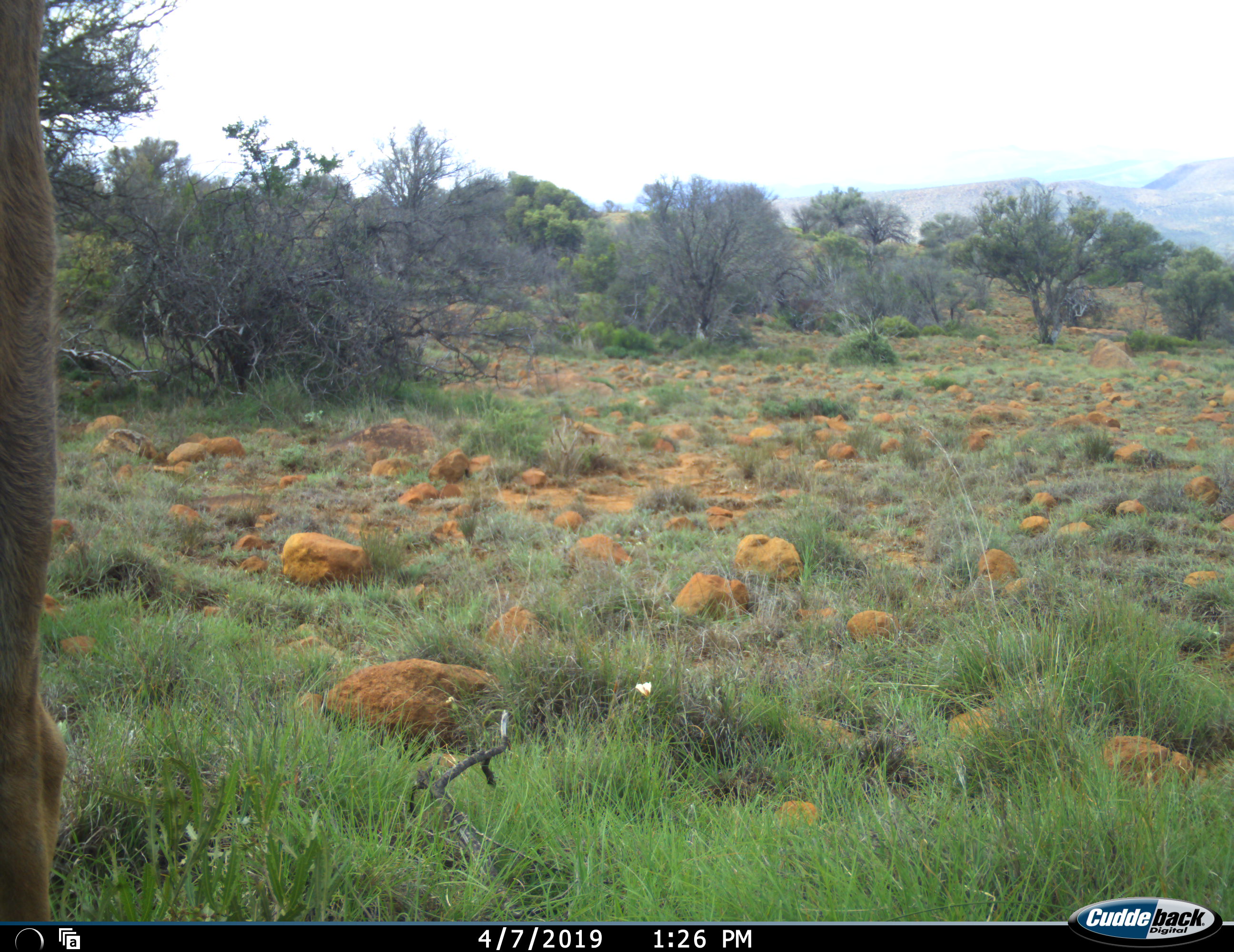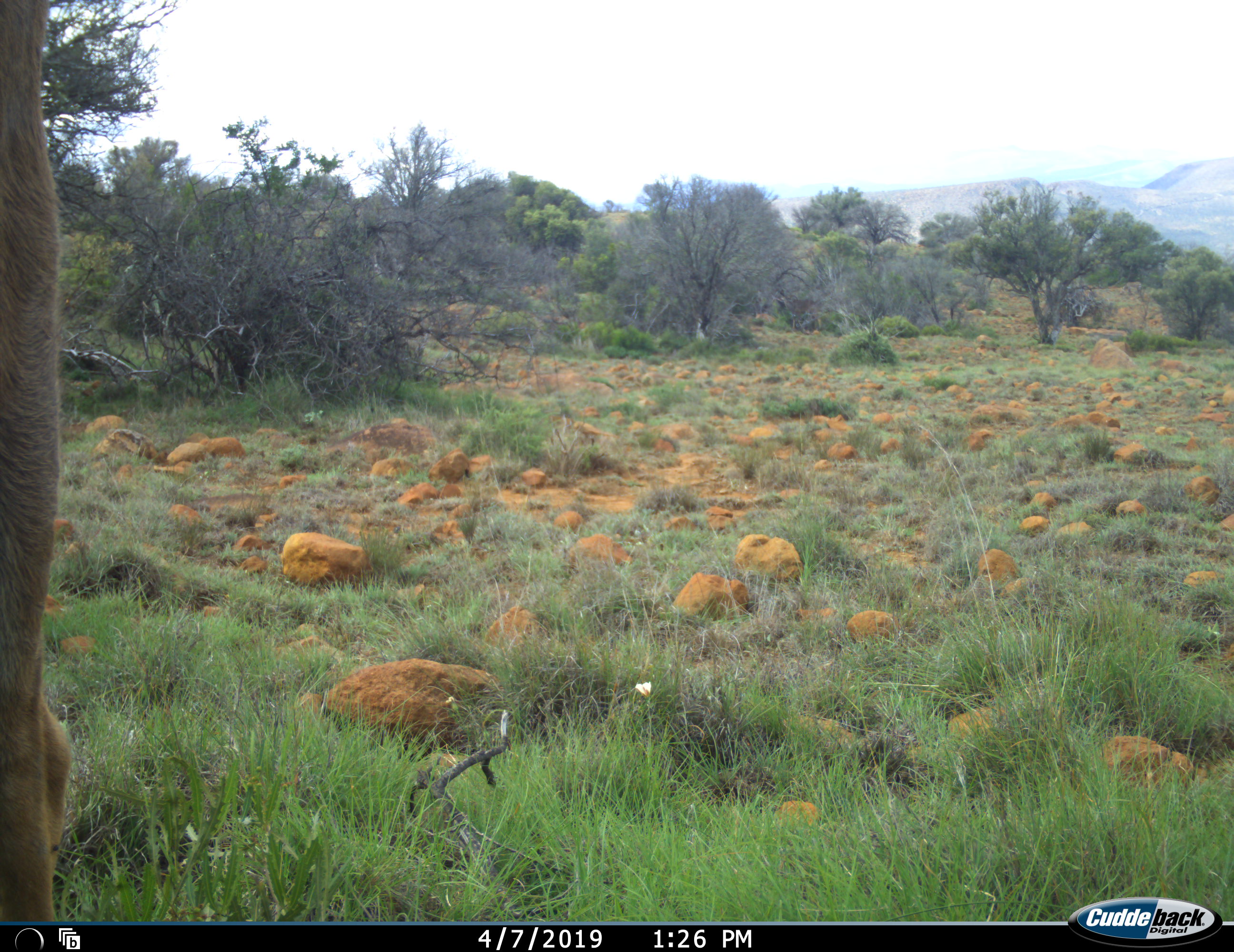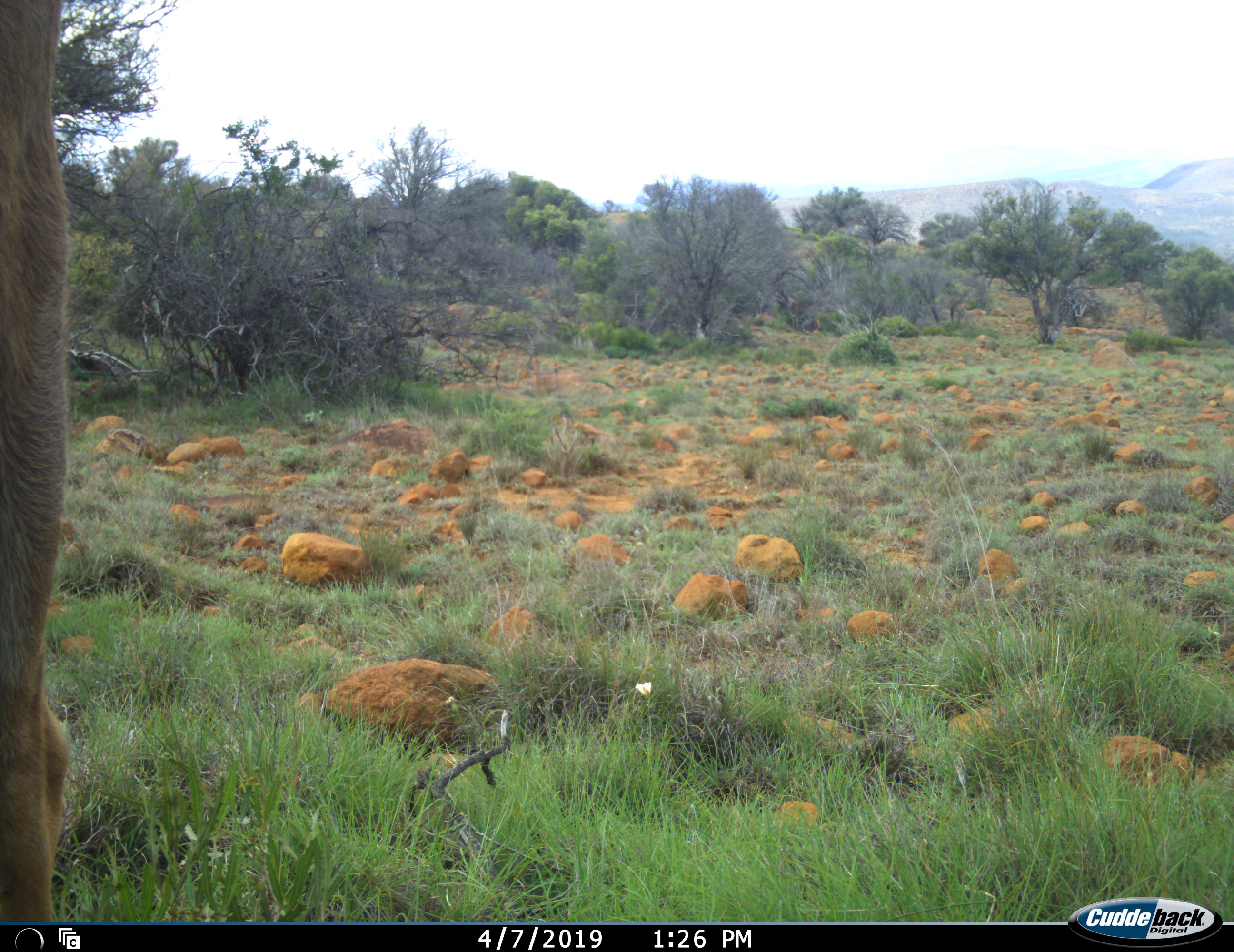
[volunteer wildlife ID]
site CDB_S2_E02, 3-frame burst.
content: unidentified animal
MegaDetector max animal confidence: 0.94